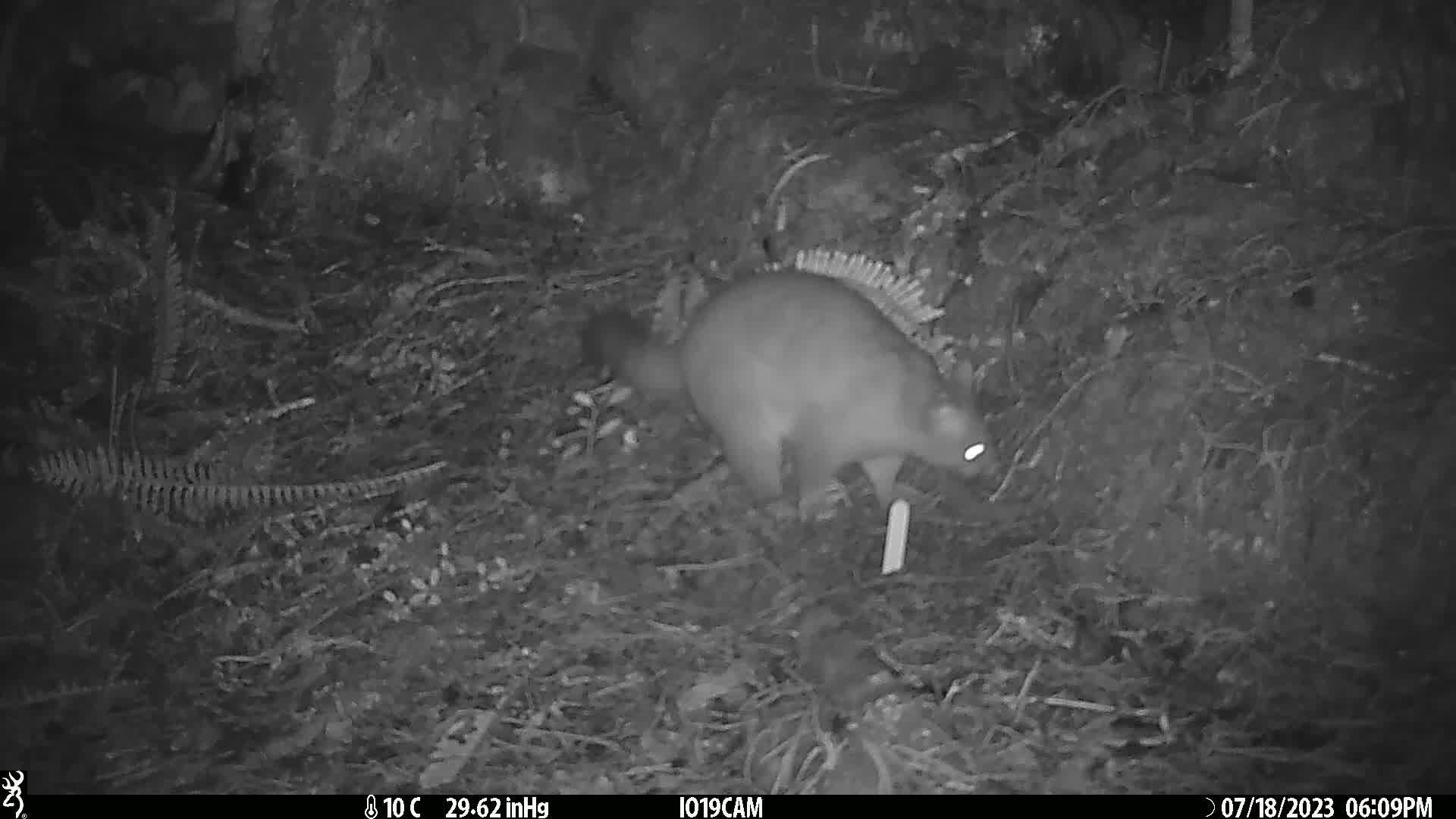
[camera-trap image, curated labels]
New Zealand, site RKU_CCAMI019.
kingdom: Animalia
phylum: Chordata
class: Mammalia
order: Diprotodontia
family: Phalangeridae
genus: Trichosurus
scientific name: Trichosurus vulpecula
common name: common brushtail possum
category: possum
Possum (common brushtail possum) (Trichosurus vulpecula).